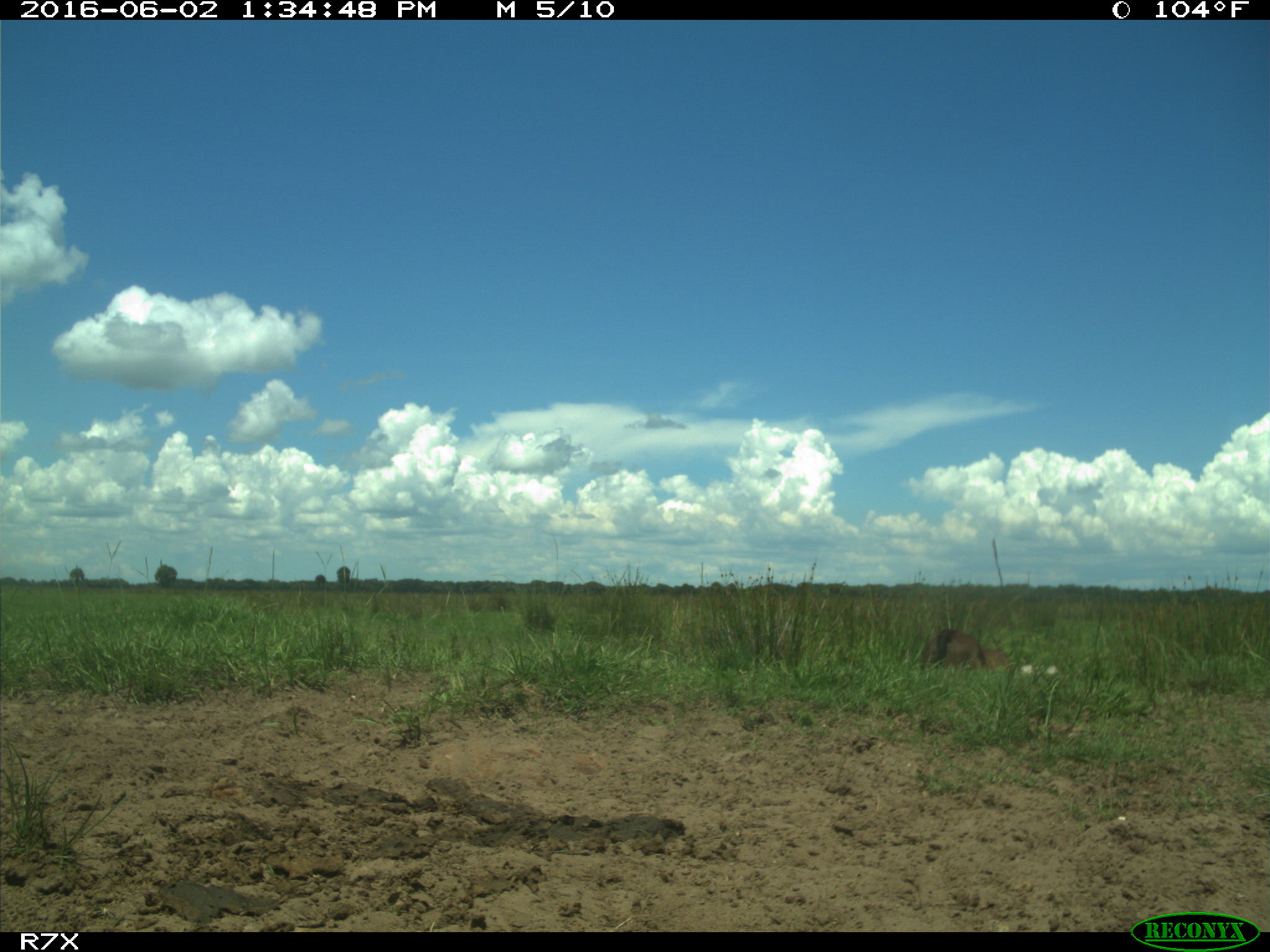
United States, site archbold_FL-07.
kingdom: Animalia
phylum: Chordata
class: Mammalia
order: Artiodactyla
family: Bovidae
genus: Bos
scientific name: Bos taurus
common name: domestic cow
Bos taurus (domestic cow).